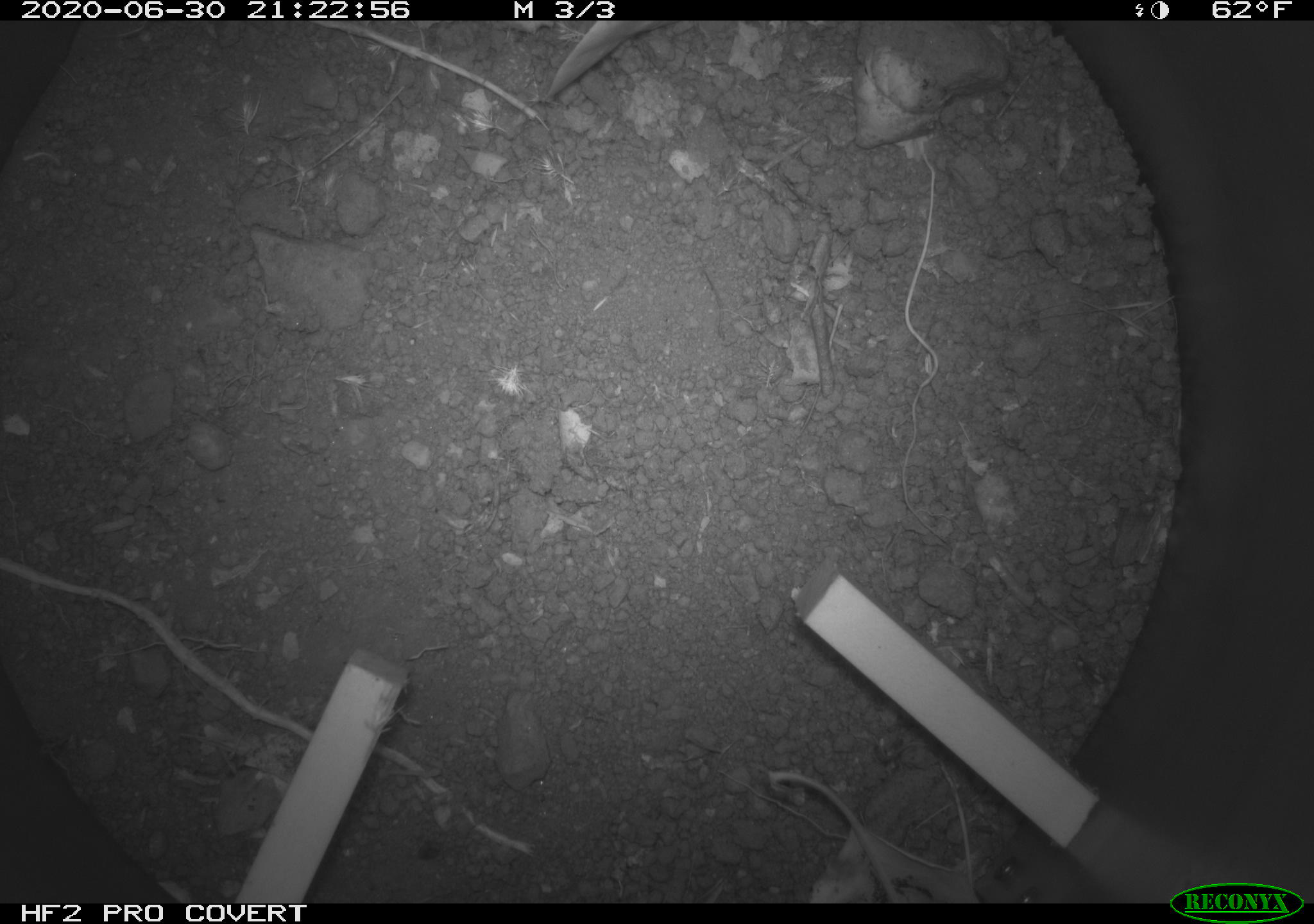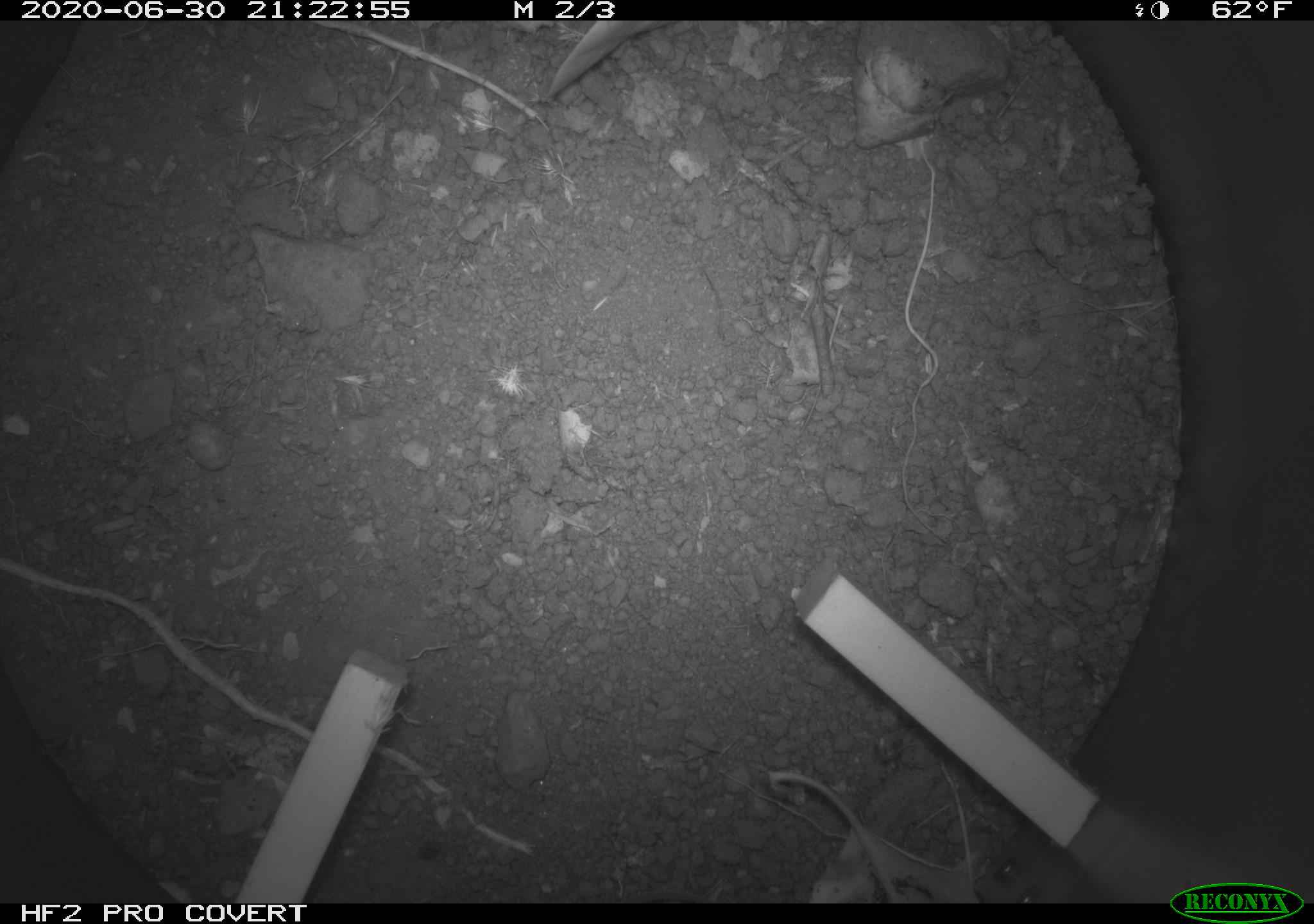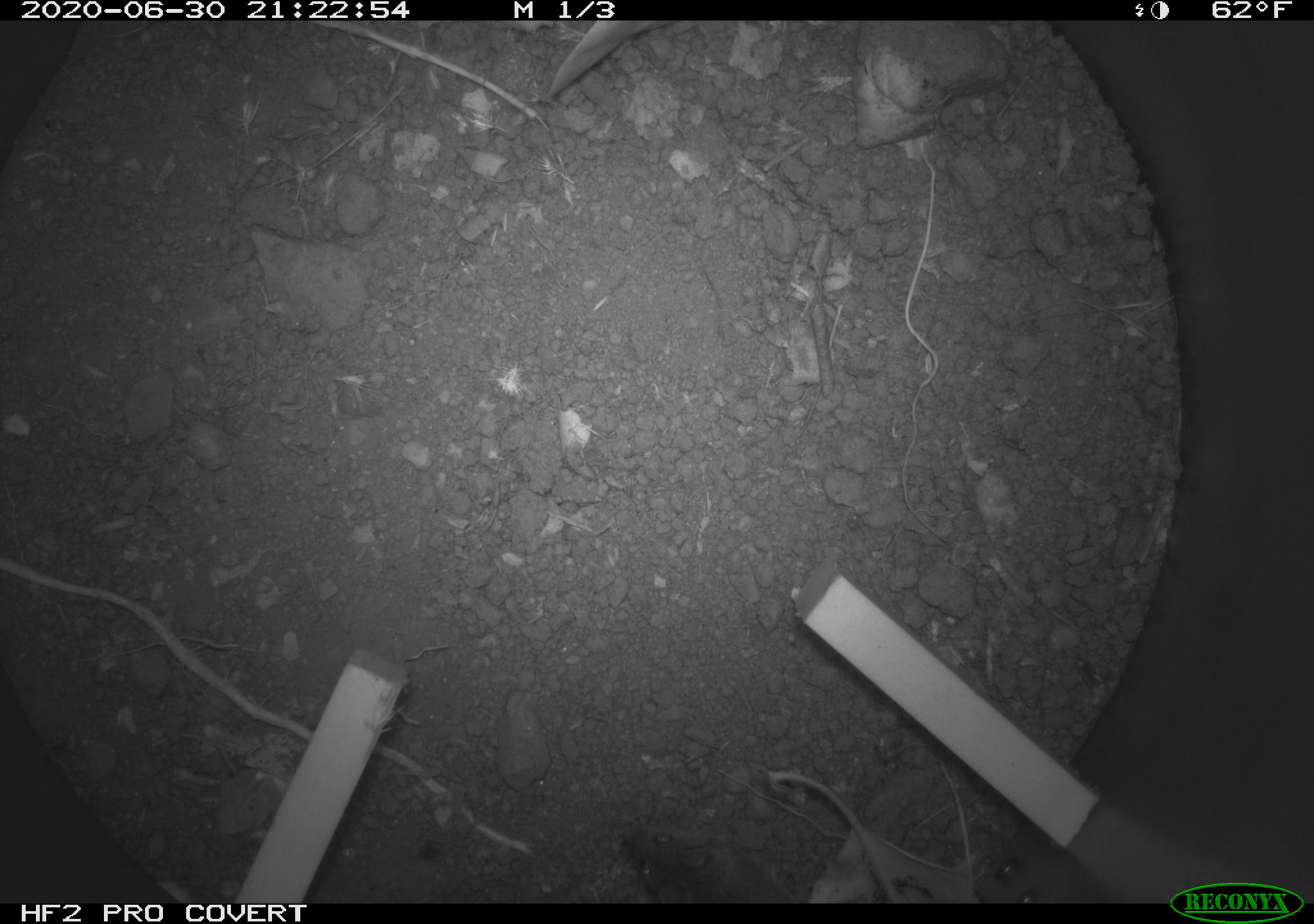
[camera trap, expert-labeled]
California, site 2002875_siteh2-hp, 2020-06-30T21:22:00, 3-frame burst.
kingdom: Animalia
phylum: Chordata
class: Mammalia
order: Rodentia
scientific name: Rodentia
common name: rodent